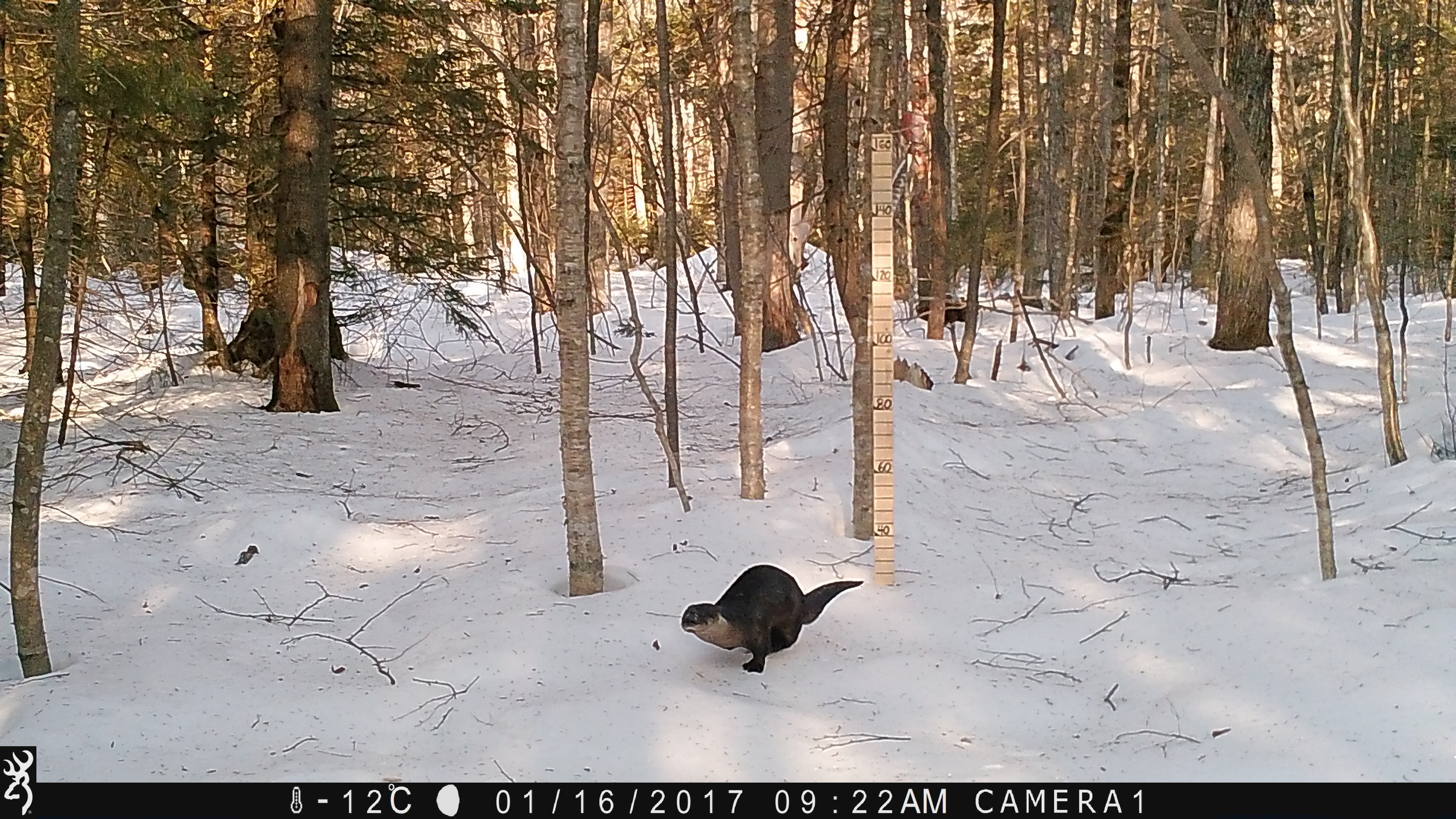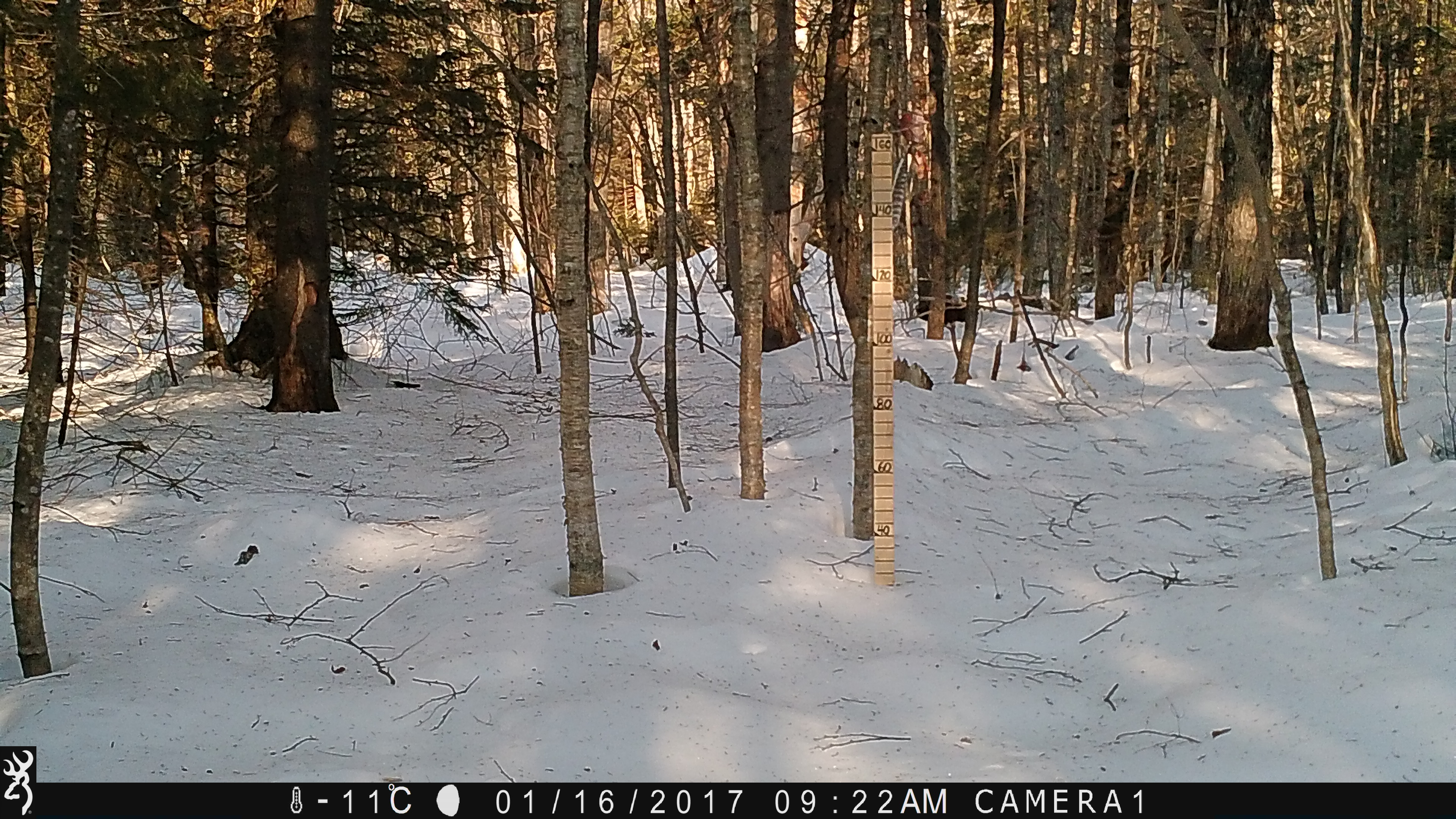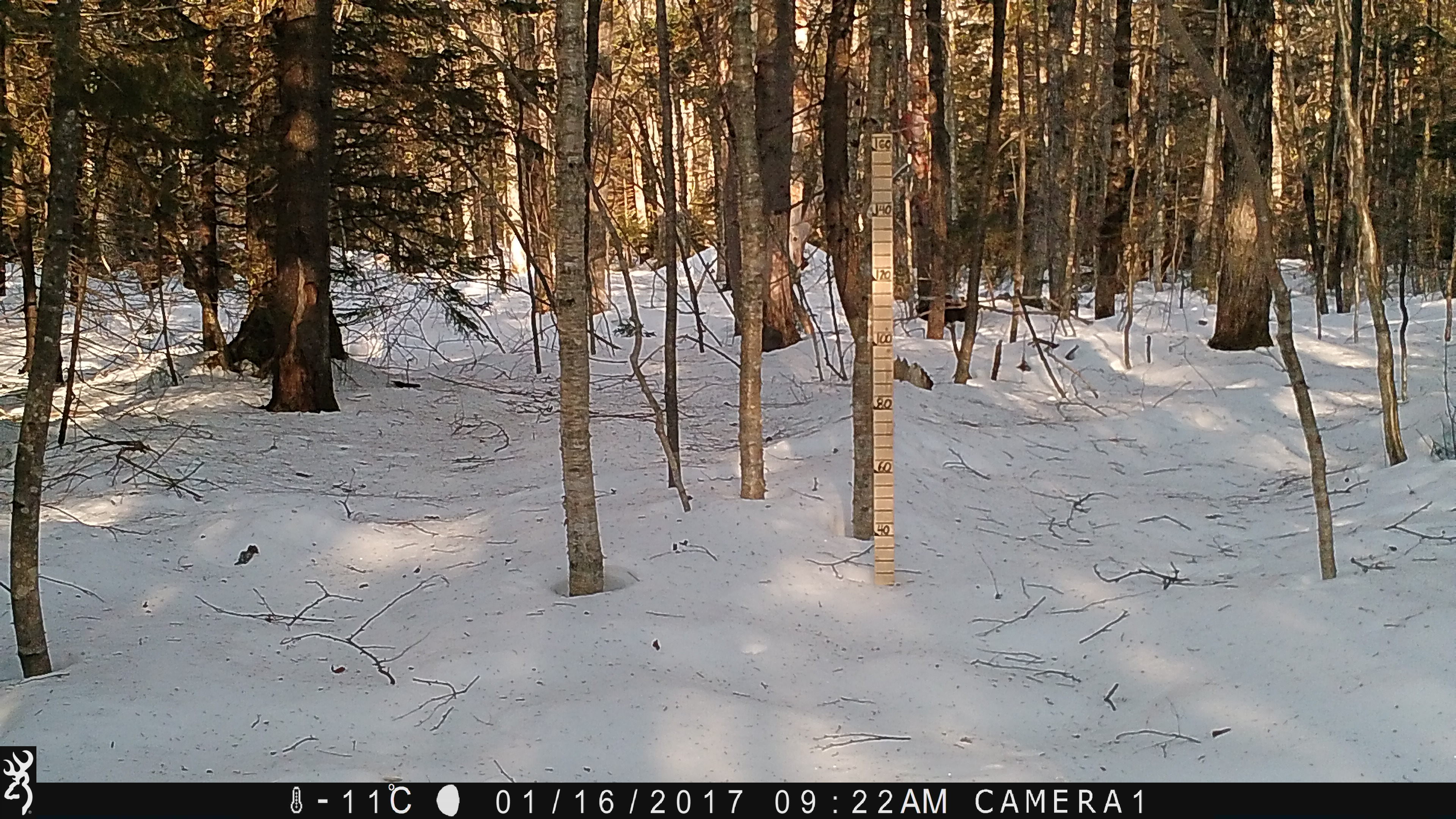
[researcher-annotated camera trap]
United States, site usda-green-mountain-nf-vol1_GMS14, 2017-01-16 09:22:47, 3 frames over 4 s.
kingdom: Animalia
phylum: Chordata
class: Mammalia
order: Carnivora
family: Mustelidae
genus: Lontra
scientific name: Lontra canadensis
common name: river otter